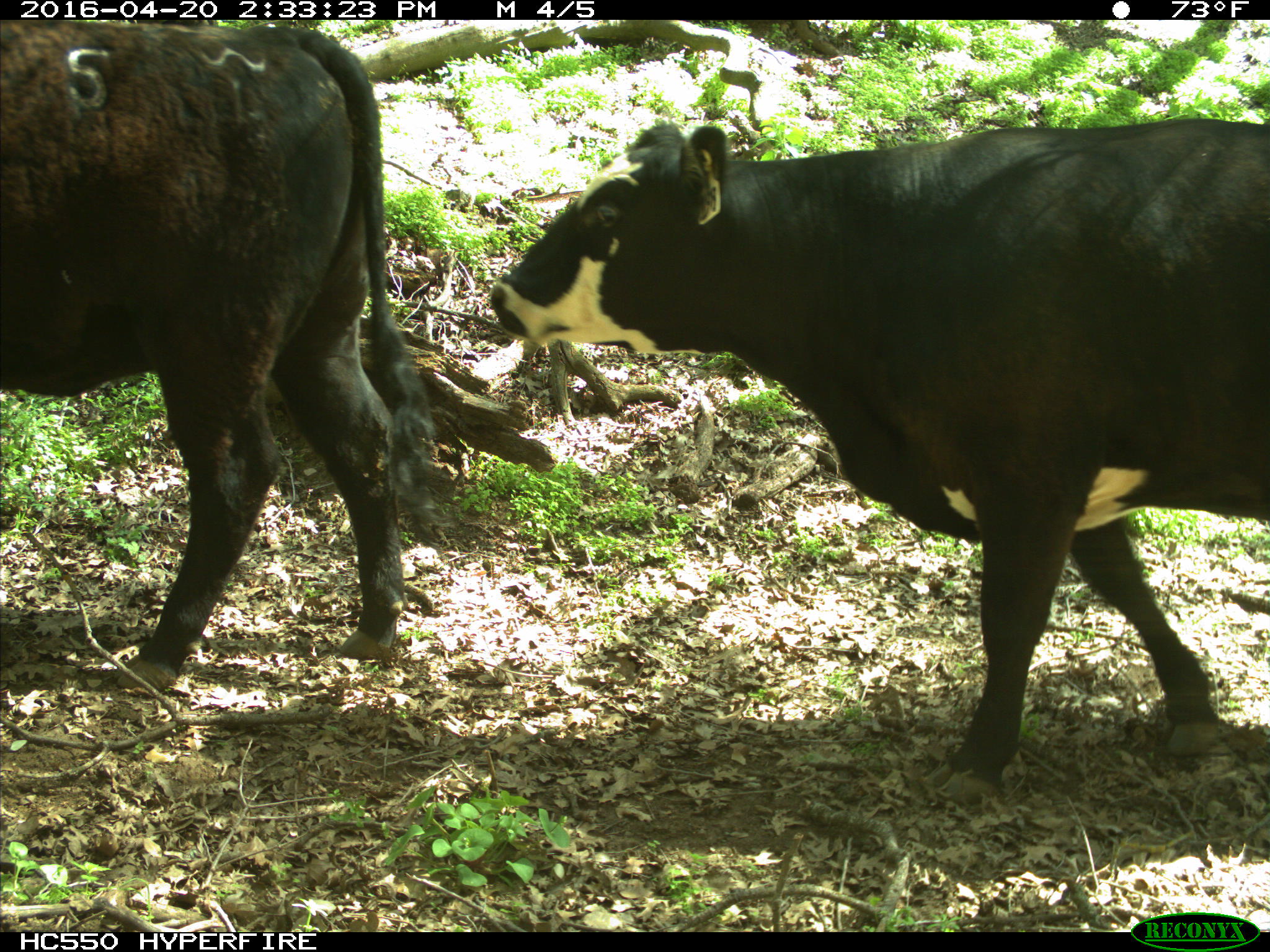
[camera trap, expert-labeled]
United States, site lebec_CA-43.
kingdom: Animalia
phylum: Chordata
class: Mammalia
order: Artiodactyla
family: Bovidae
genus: Bos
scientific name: Bos taurus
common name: domestic cow